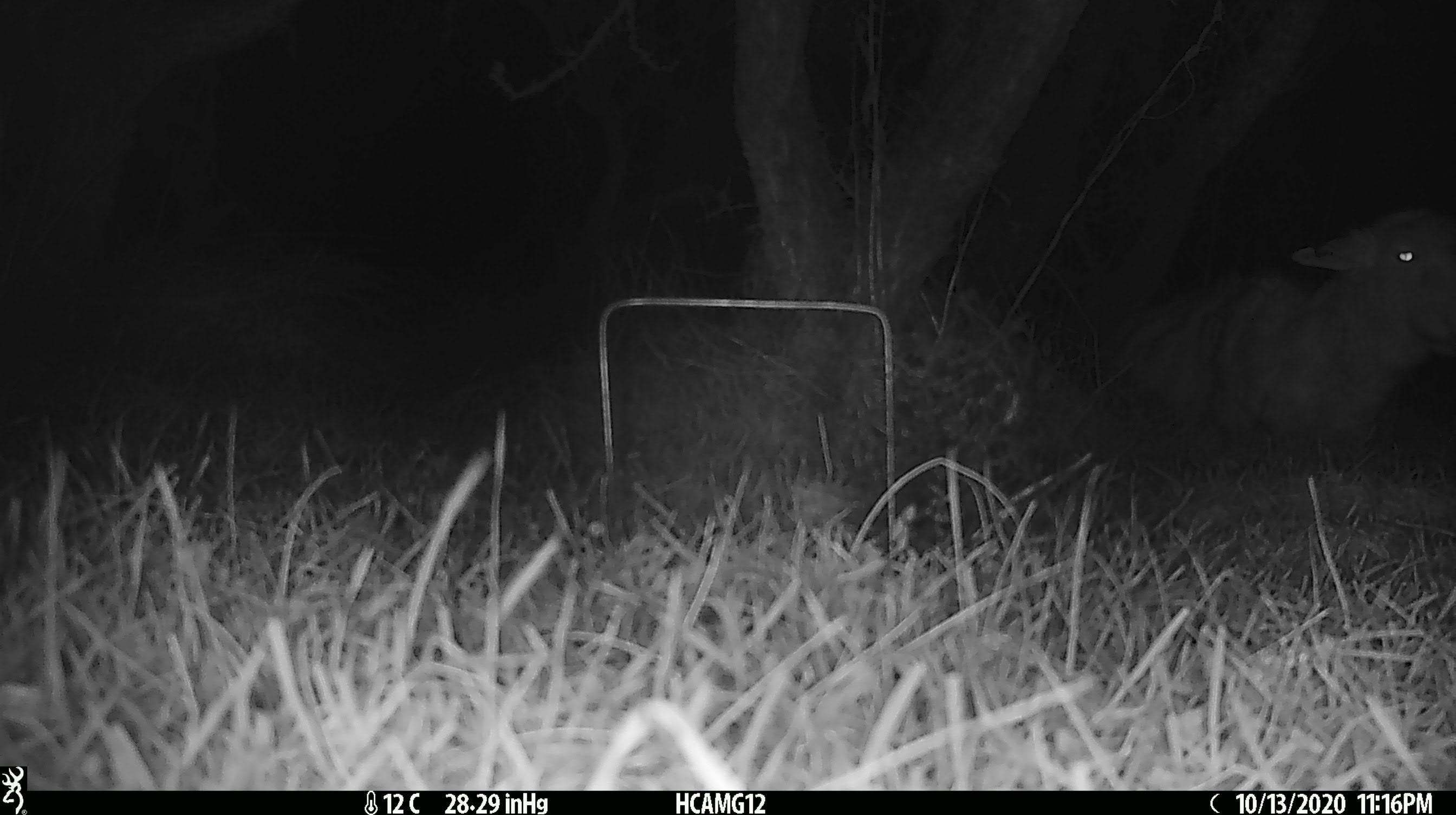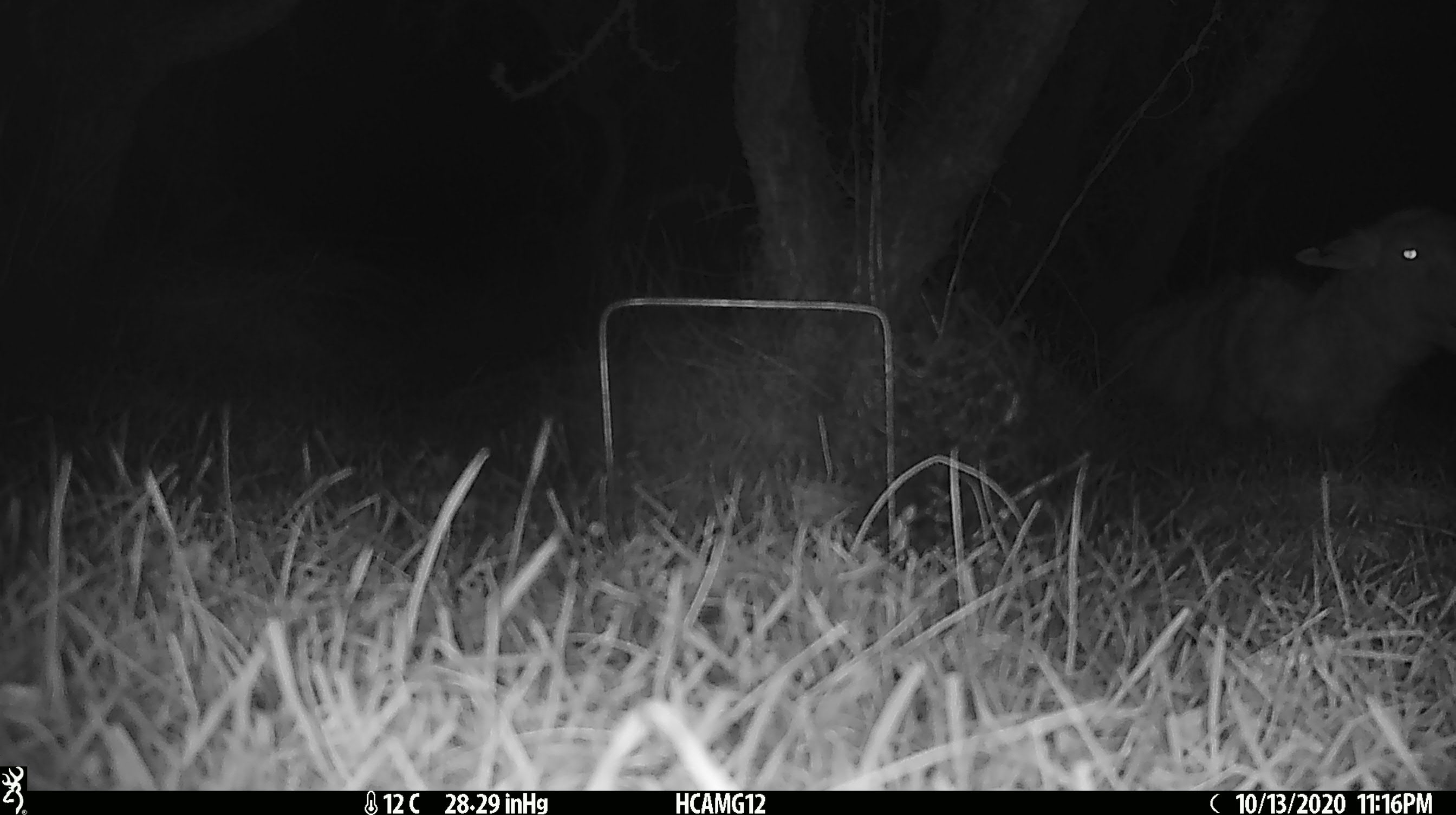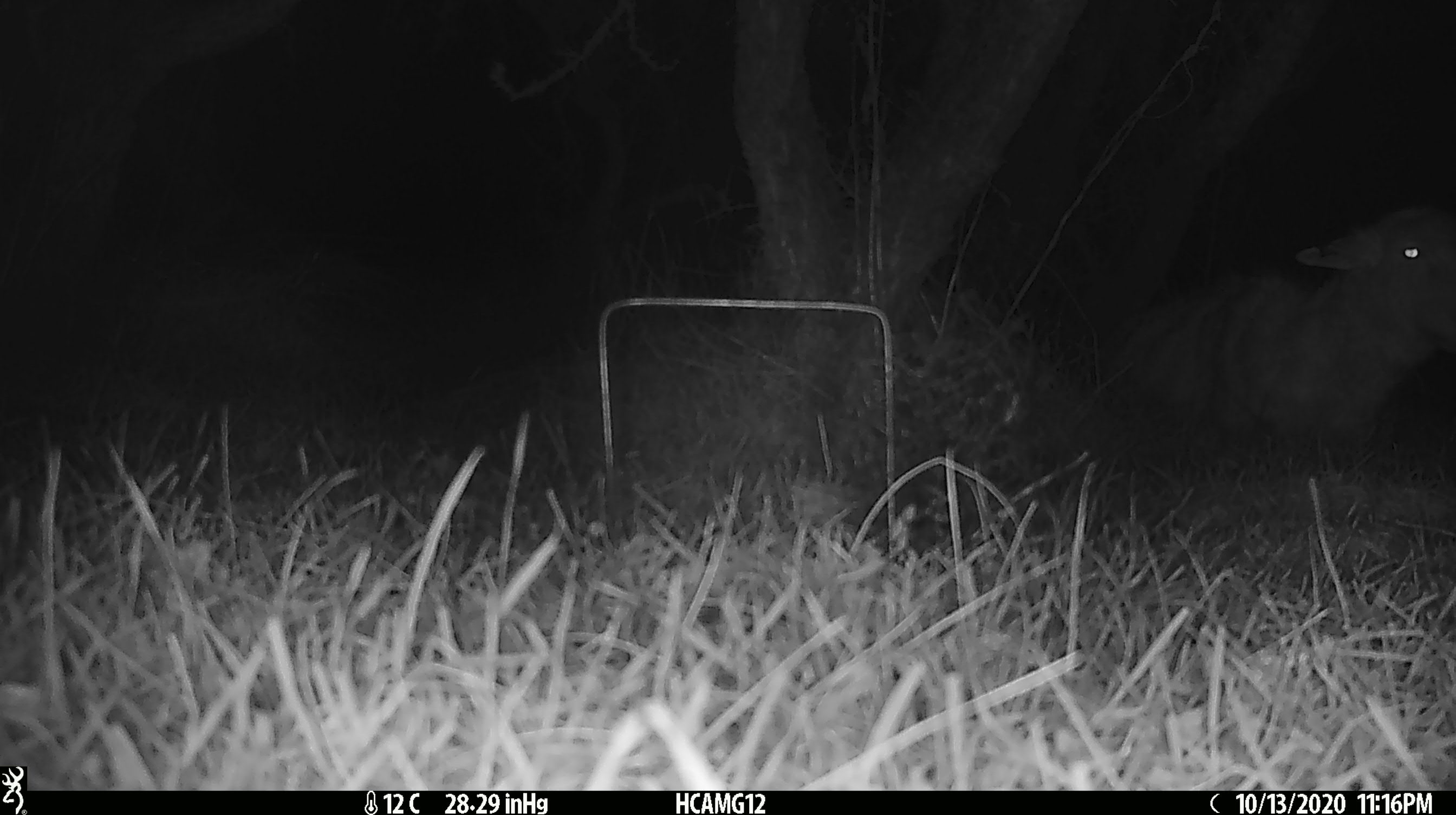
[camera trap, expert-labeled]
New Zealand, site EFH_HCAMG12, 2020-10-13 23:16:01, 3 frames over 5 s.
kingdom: Animalia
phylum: Chordata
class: Mammalia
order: Artiodactyla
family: Bovidae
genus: Ovis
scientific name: Ovis aries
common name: domestic sheep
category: sheep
Sheep (domestic sheep) (Ovis aries).